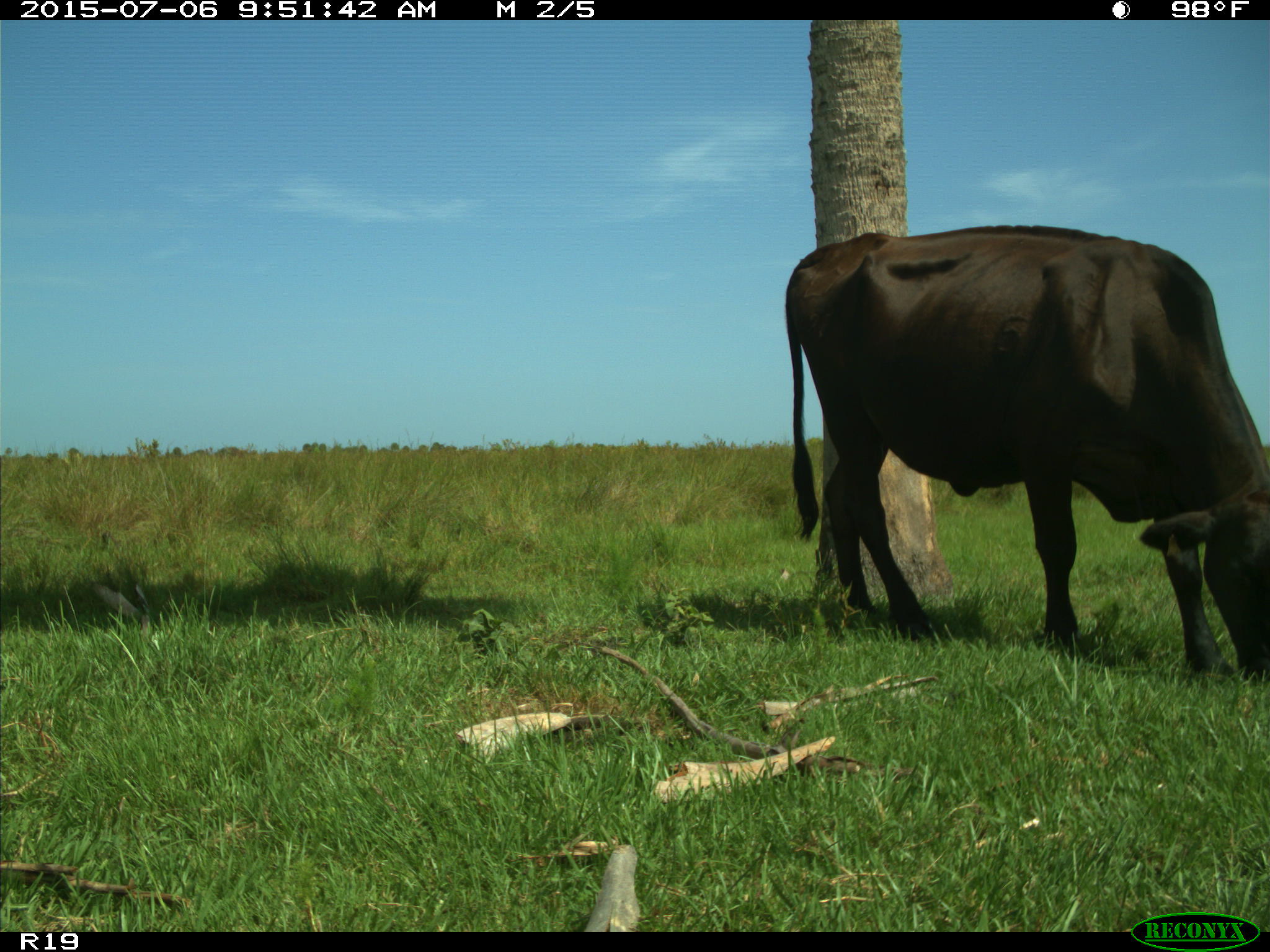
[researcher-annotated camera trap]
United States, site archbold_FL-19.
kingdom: Animalia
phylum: Chordata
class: Mammalia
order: Artiodactyla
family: Bovidae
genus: Bos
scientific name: Bos taurus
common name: domestic cow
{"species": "Bos taurus (domestic cow)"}